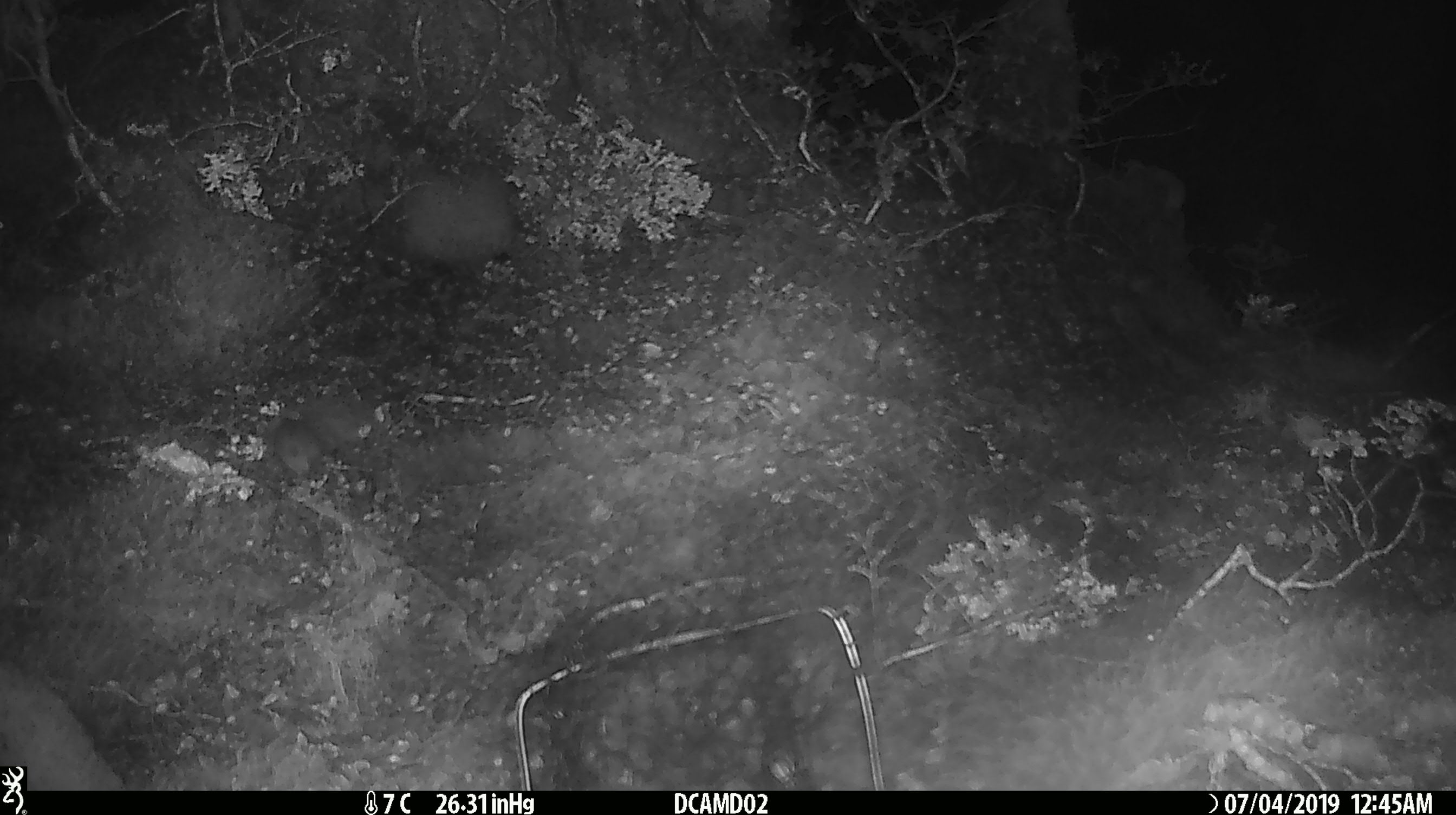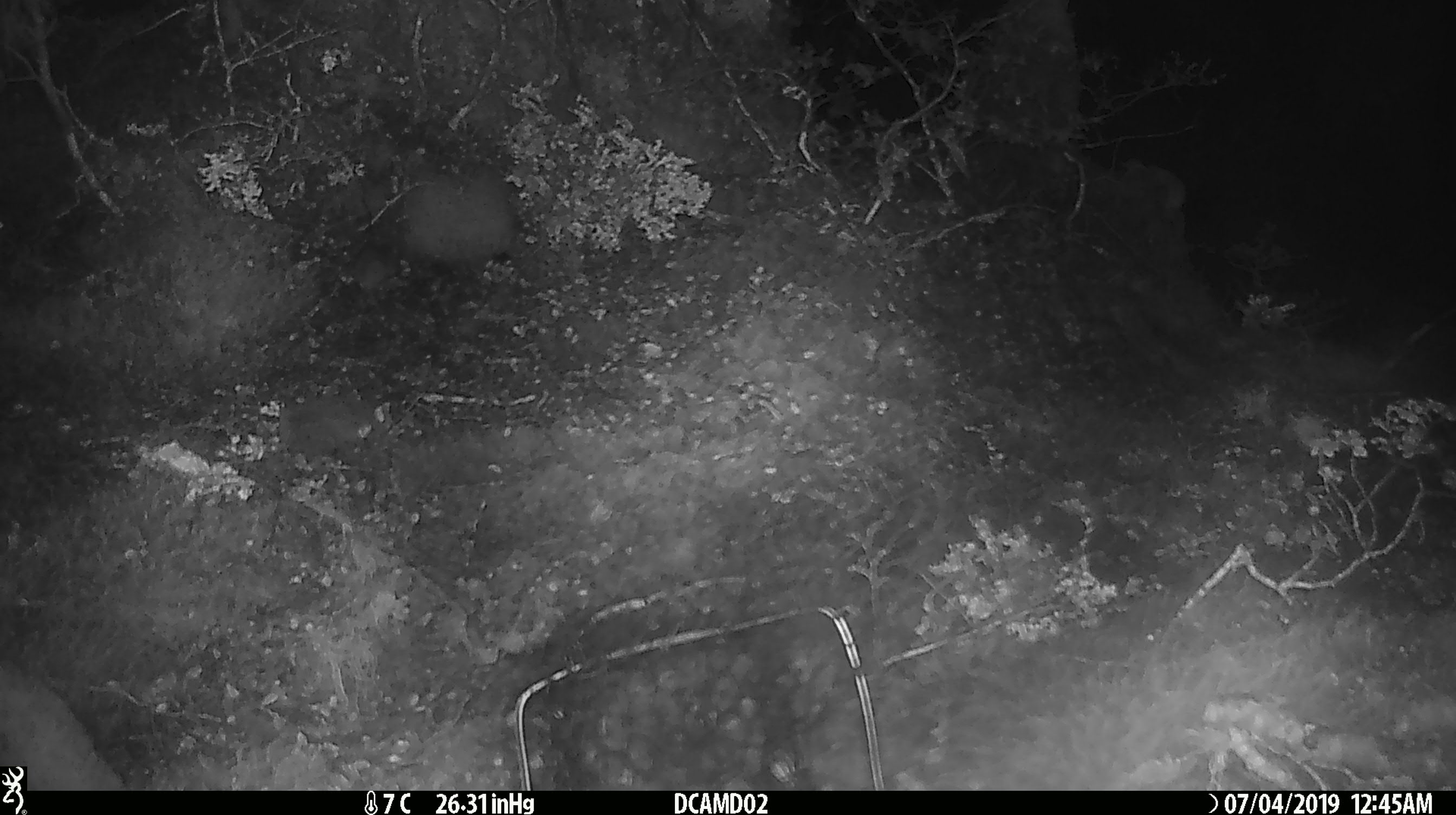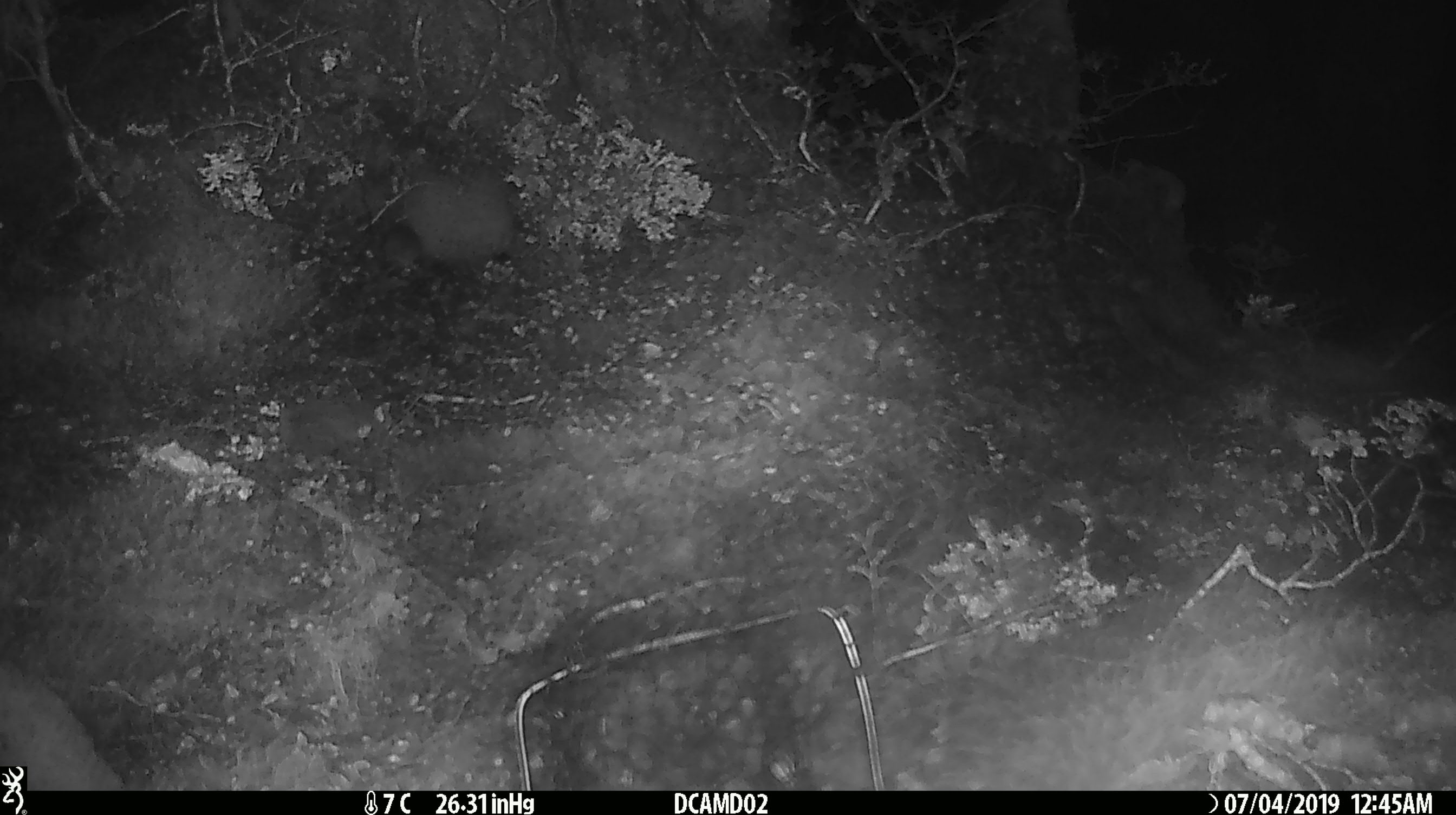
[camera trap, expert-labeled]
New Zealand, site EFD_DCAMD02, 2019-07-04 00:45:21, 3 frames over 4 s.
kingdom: Animalia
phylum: Chordata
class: Mammalia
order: Rodentia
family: Muridae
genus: Mus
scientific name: Mus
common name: mouse